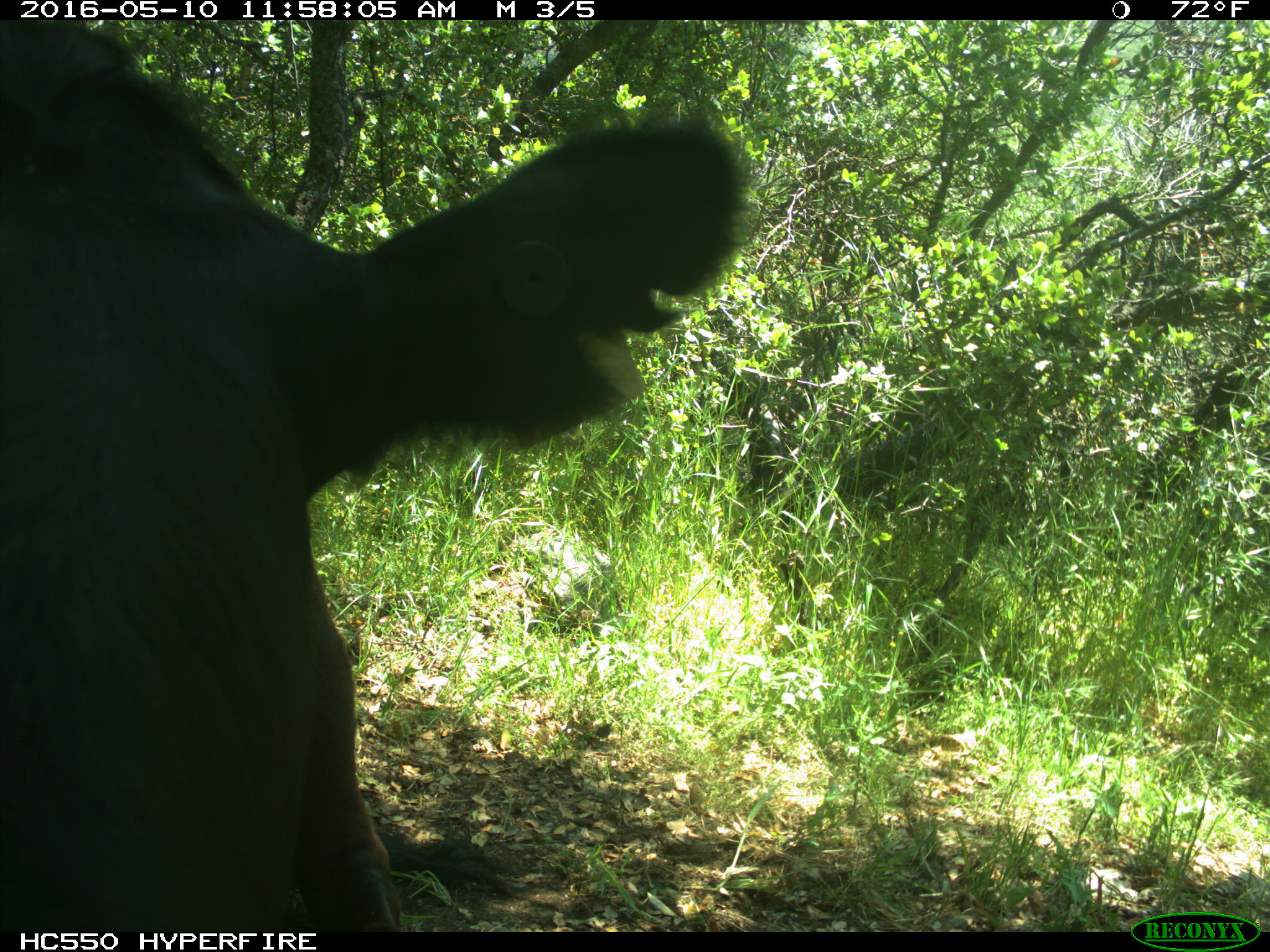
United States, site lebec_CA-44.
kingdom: Animalia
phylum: Chordata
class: Mammalia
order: Artiodactyla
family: Bovidae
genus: Bos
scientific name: Bos taurus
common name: domestic cow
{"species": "Bos taurus (domestic cow)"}